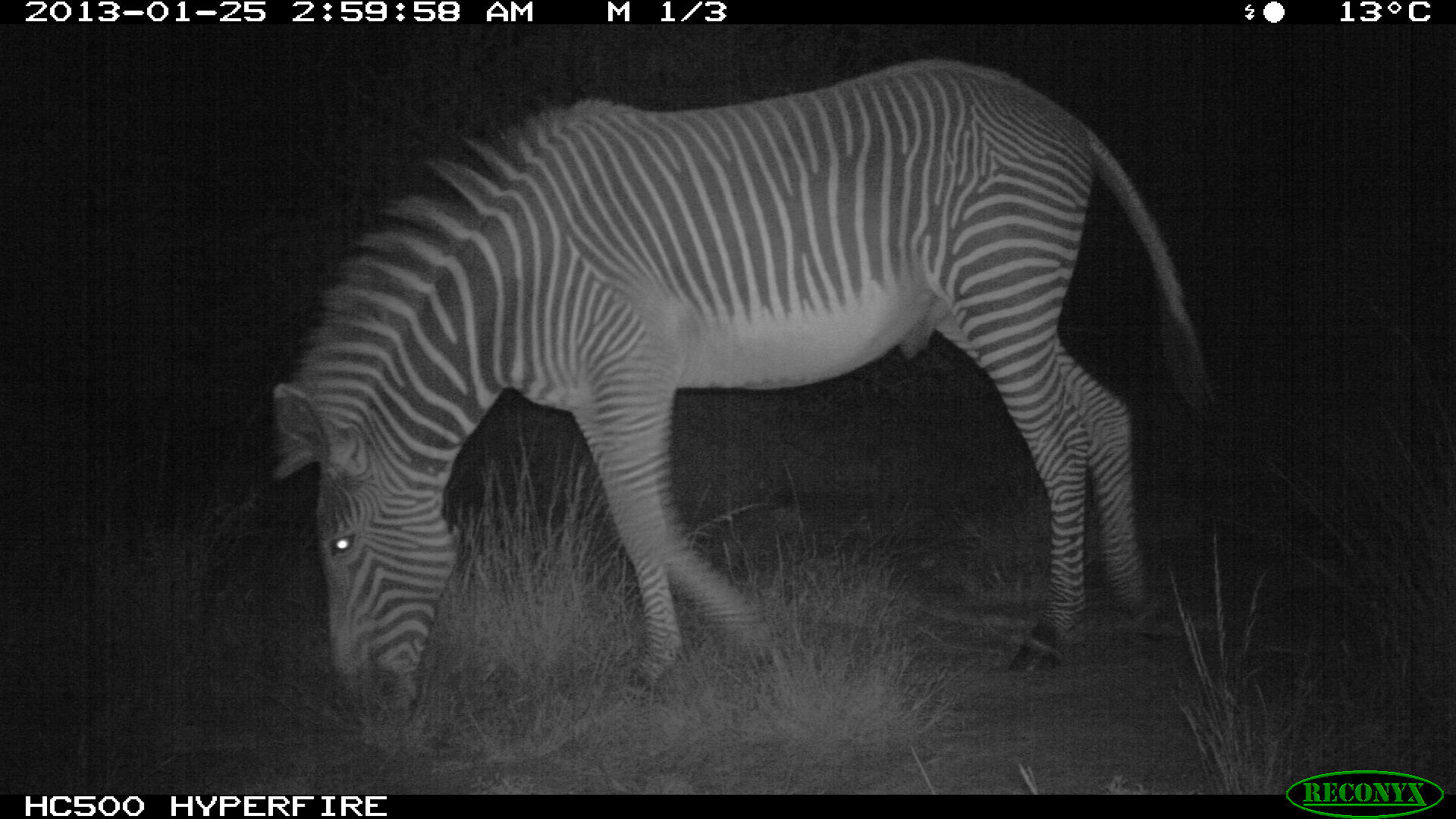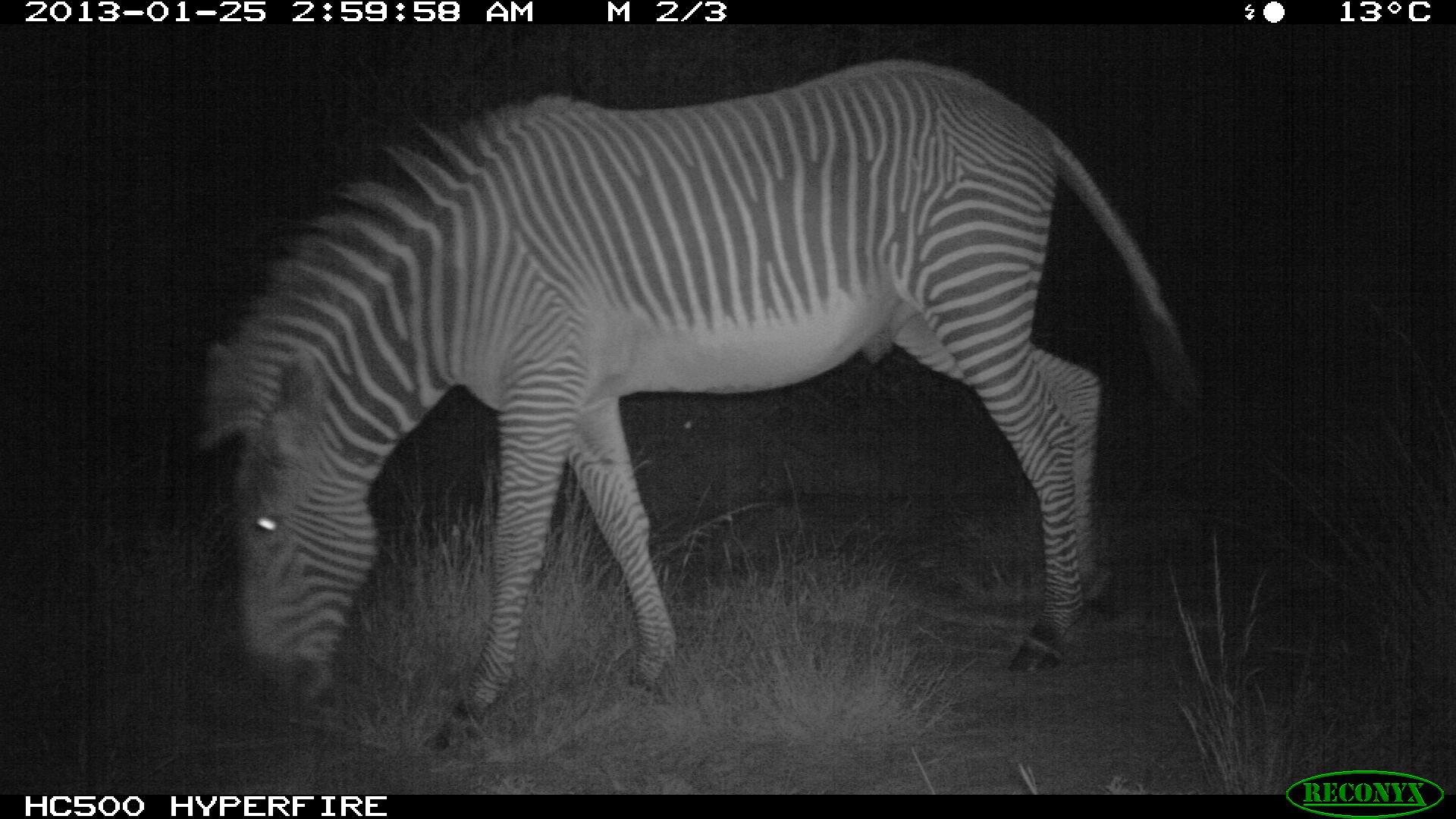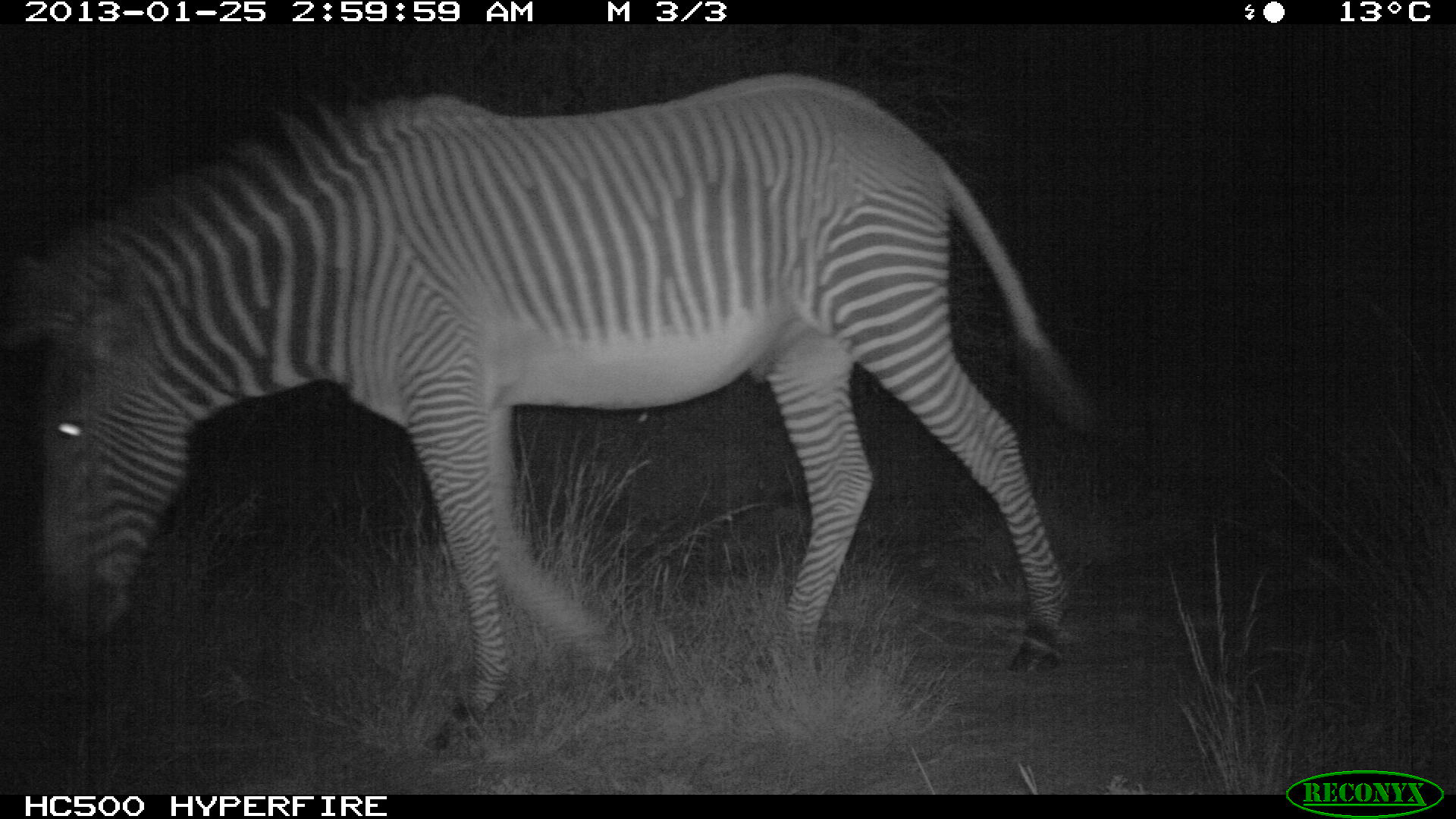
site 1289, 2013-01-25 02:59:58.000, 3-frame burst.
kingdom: Animalia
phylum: Chordata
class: Mammalia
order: Perissodactyla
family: Equidae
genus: Equus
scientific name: Equus grevyi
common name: grévy's zebra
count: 1